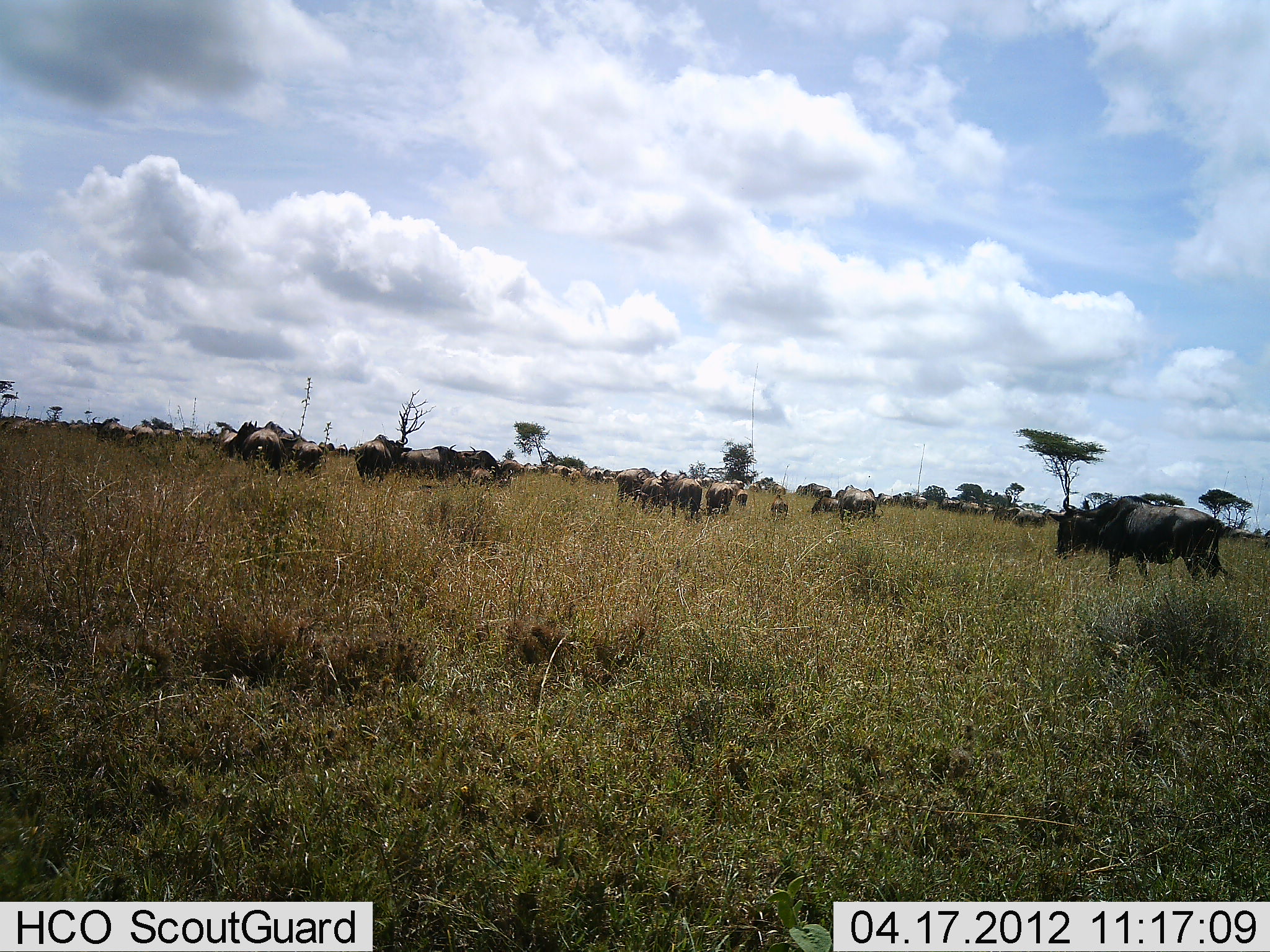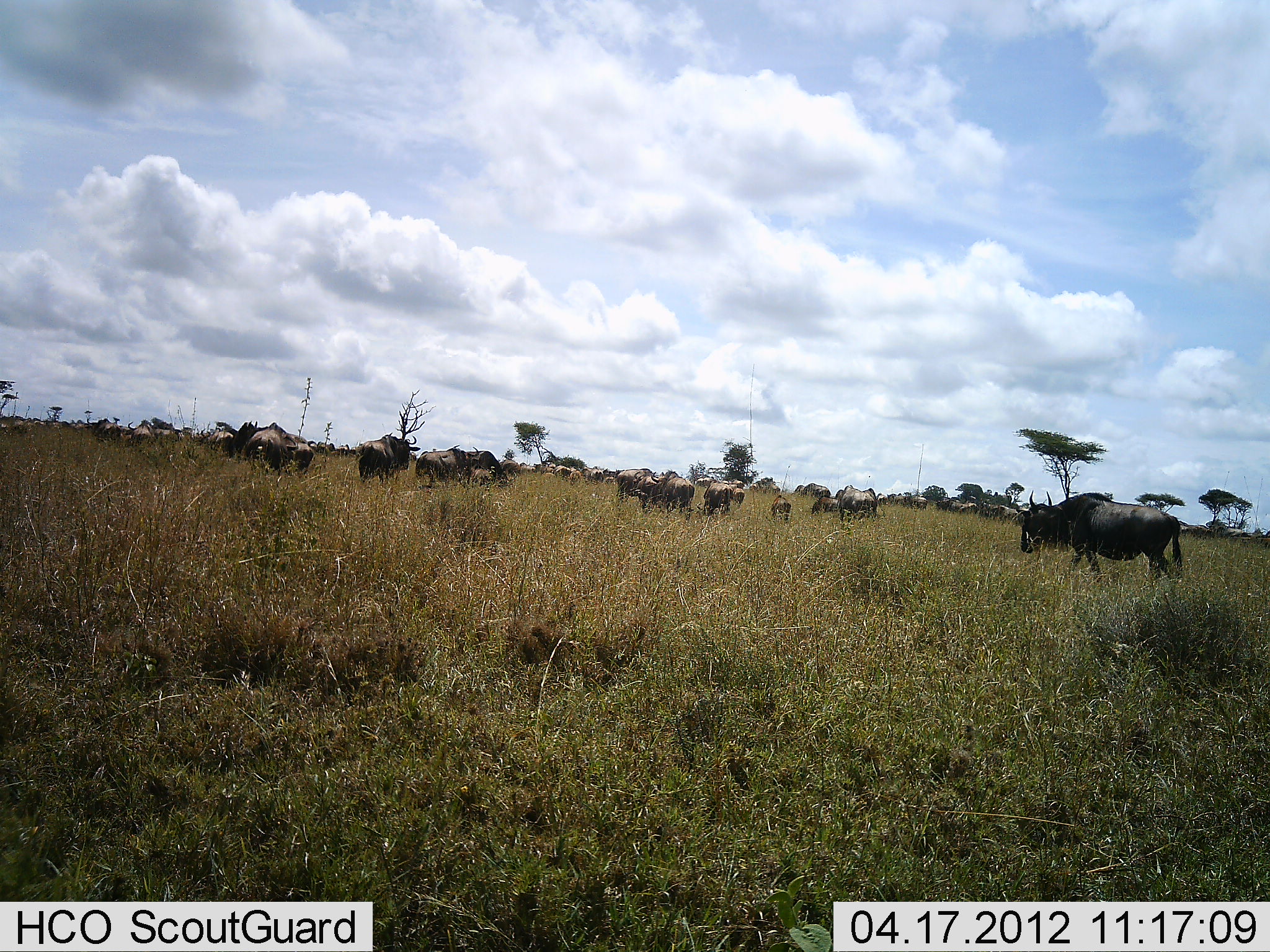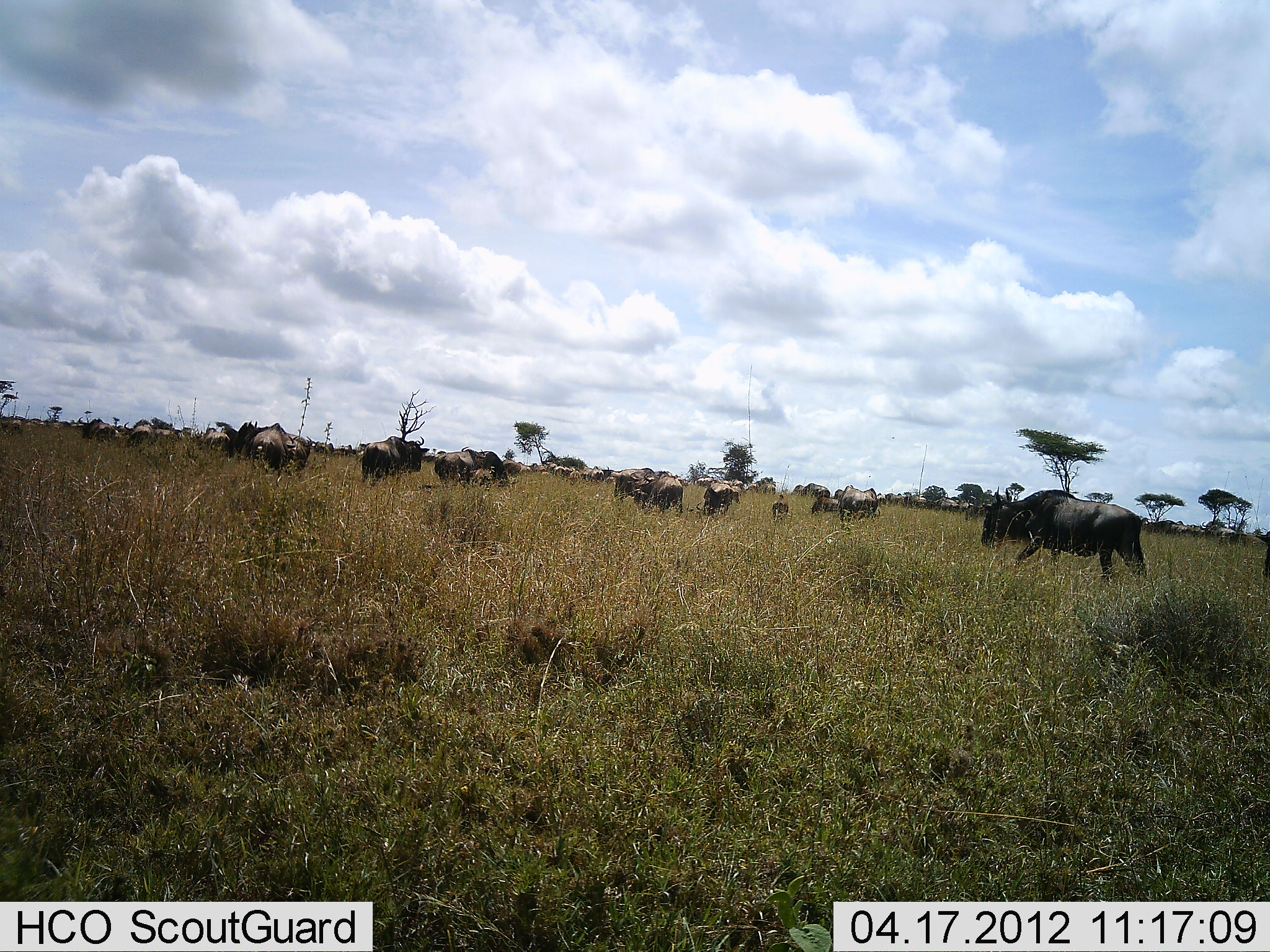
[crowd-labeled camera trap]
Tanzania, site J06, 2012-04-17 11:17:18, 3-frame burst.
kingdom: Animalia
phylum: Chordata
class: Mammalia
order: Artiodactyla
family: Bovidae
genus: Connochaetes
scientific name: Connochaetes taurinus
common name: blue wildebeest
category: wildebeest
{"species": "wildebeest (blue wildebeest) (Connochaetes taurinus)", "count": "11-50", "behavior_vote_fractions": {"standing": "65%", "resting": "6%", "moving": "100%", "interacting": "0%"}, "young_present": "71%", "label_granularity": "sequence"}